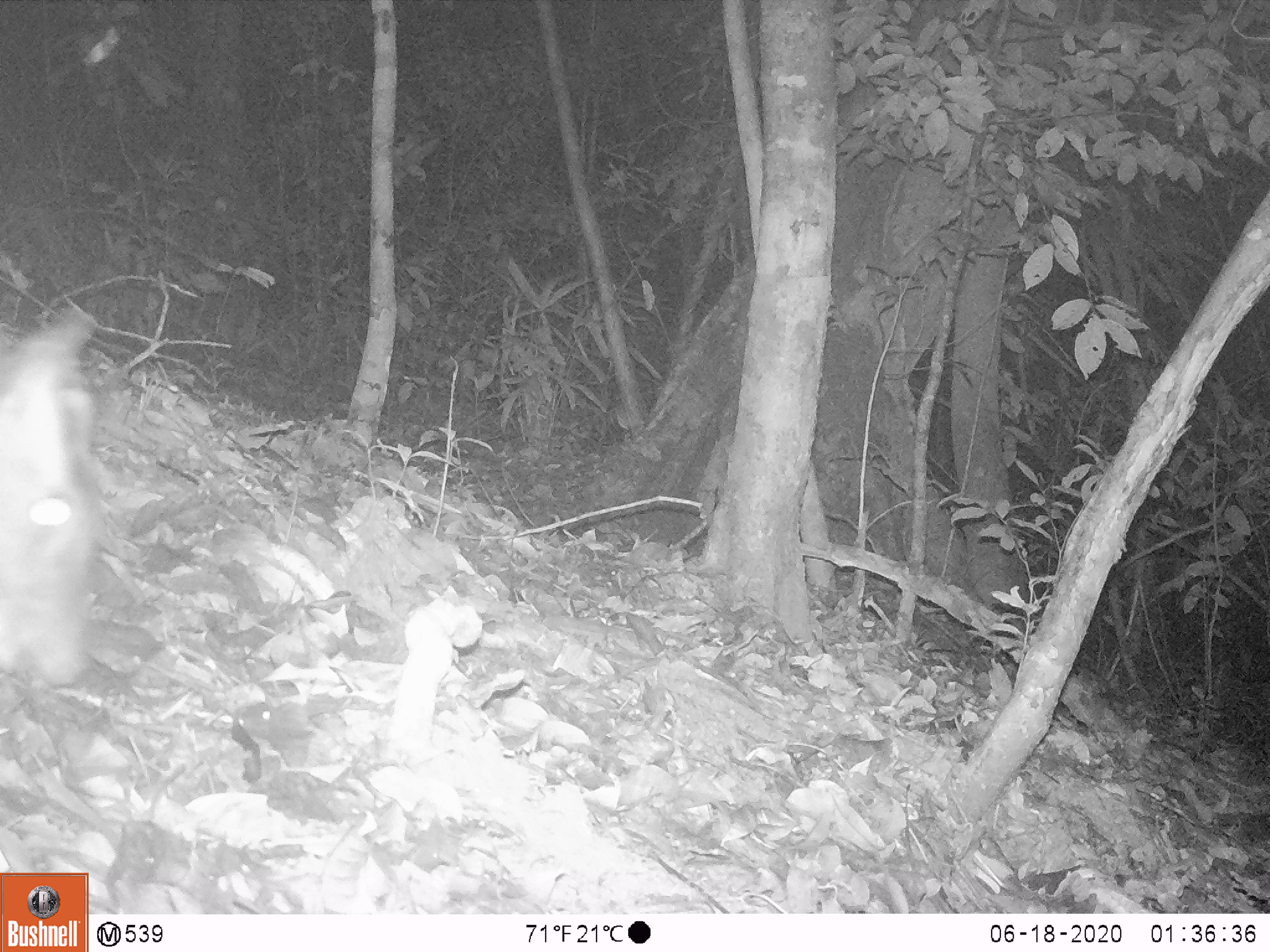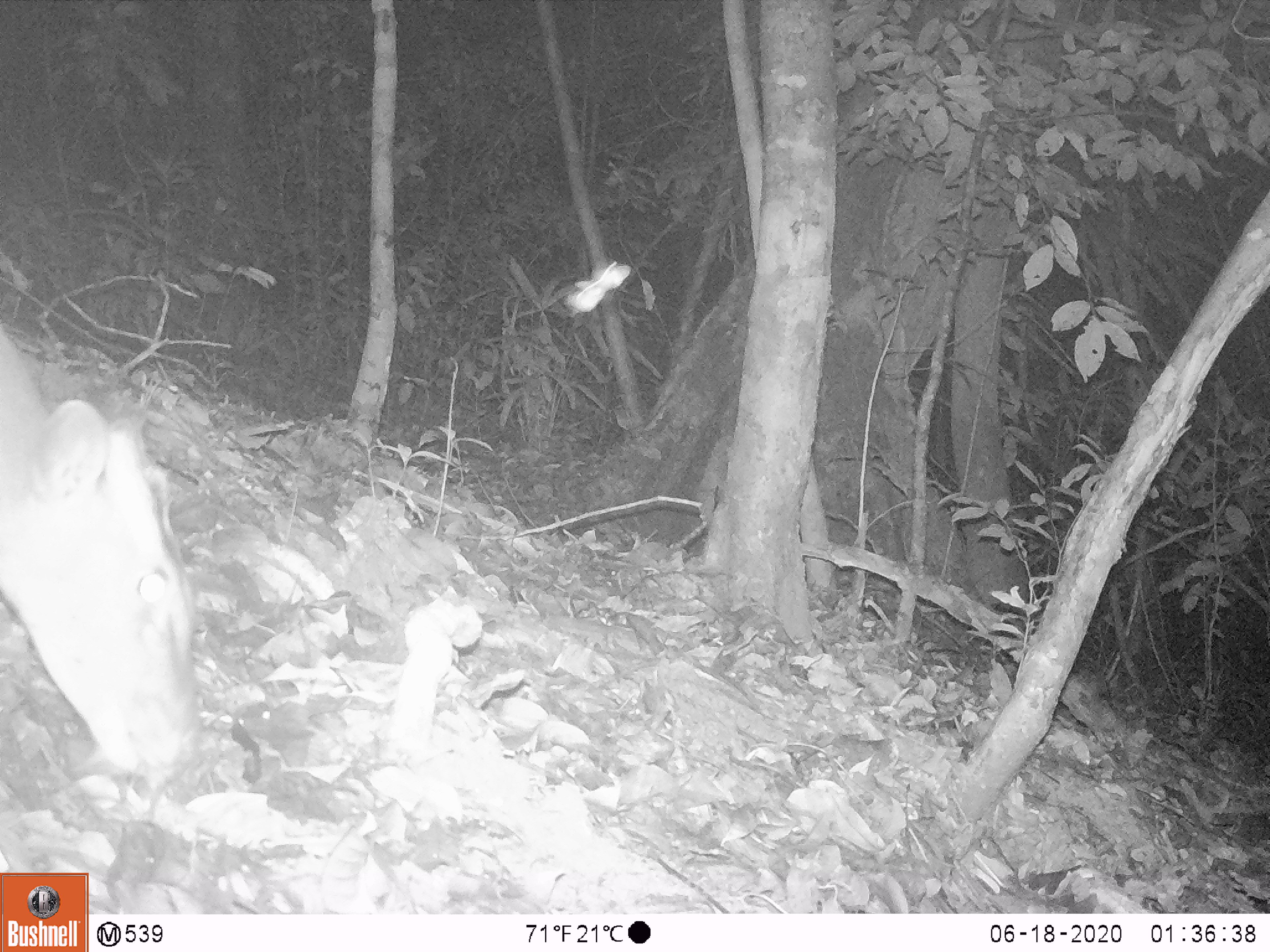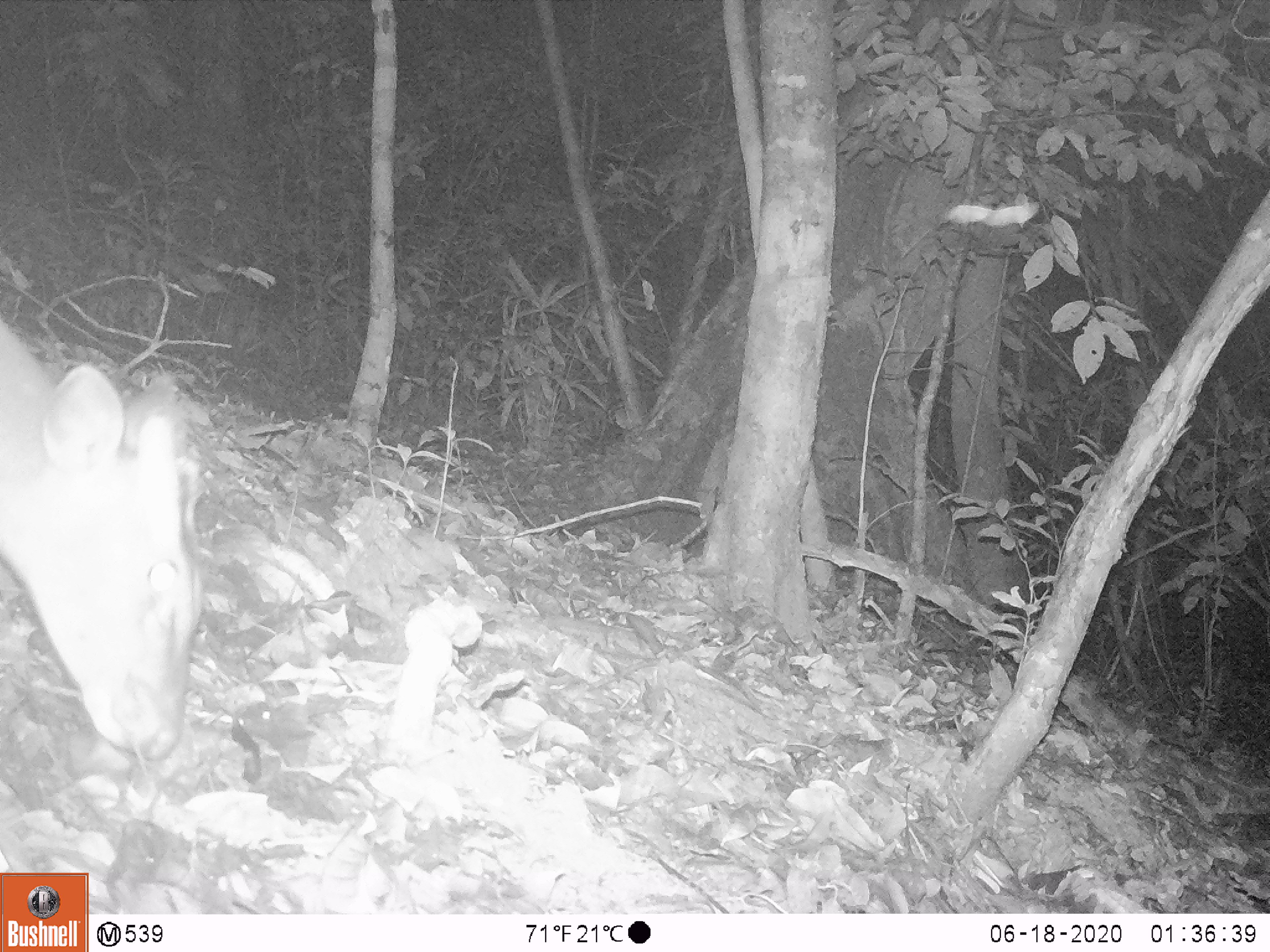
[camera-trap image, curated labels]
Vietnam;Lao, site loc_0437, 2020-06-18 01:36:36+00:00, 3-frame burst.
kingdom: Animalia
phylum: Chordata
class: Mammalia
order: Artiodactyla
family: Cervidae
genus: Muntiacus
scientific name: Muntiacus rooseveltorum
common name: roosevelt's muntjac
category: roosevelts muntjac group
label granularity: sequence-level